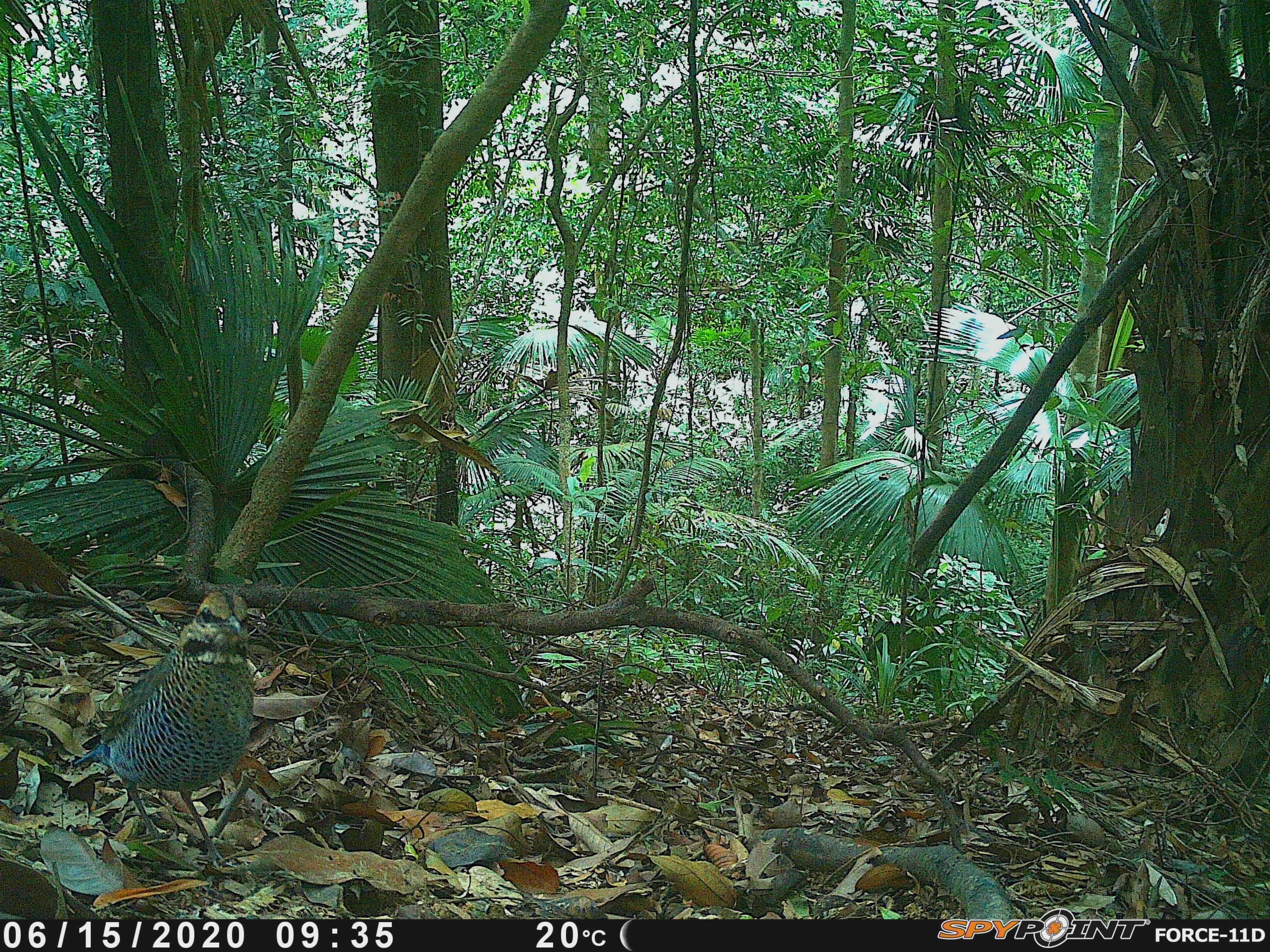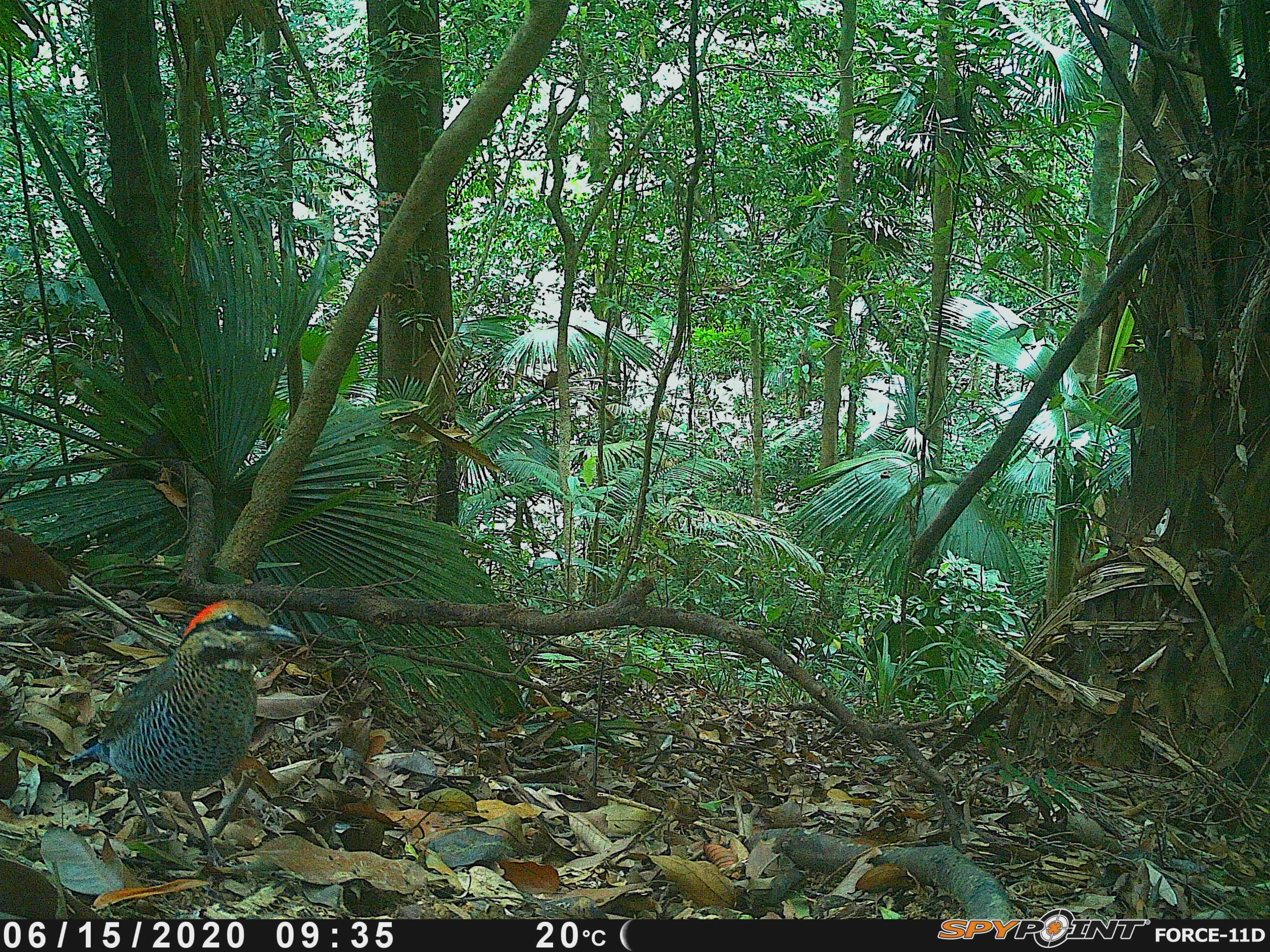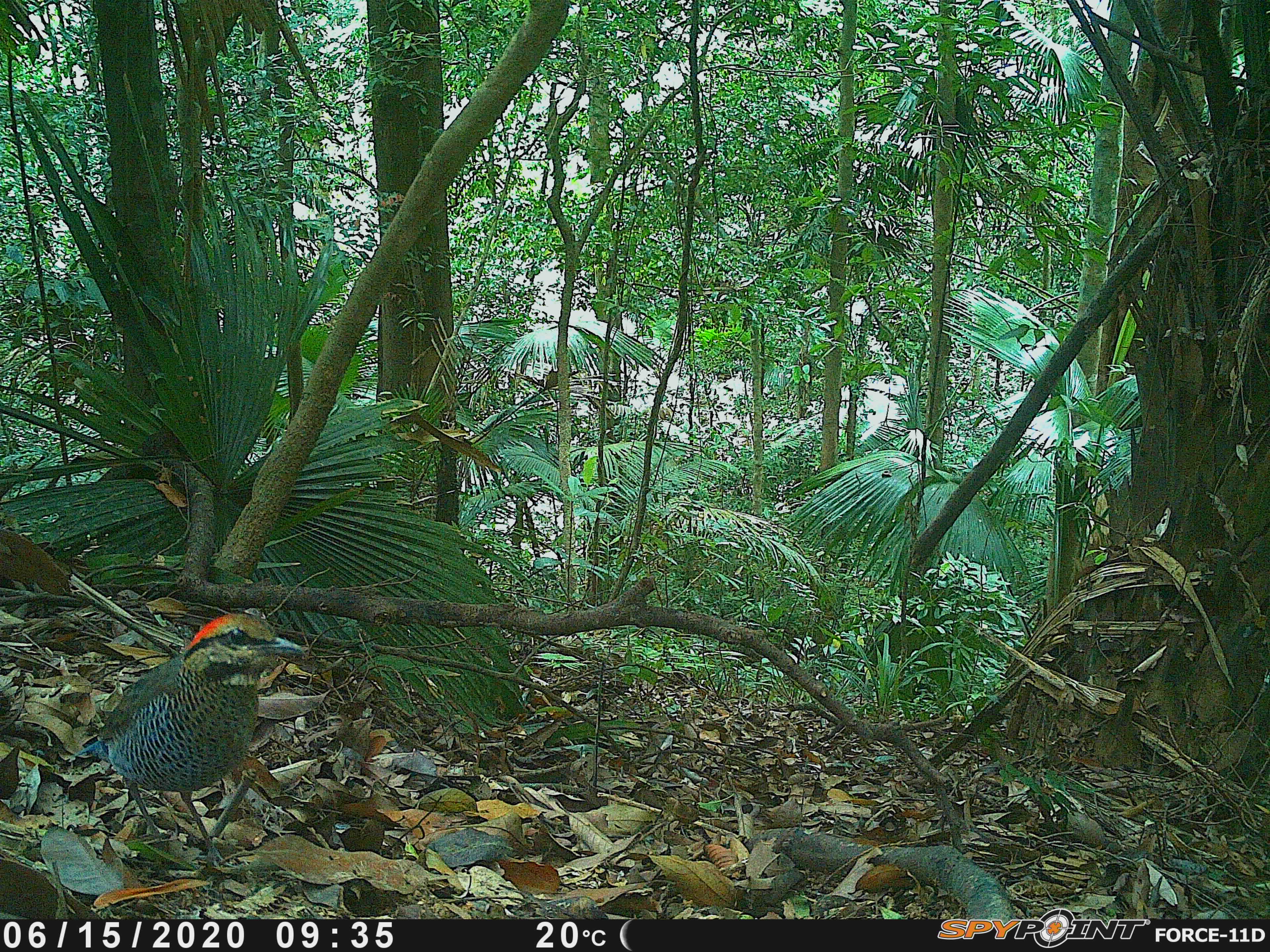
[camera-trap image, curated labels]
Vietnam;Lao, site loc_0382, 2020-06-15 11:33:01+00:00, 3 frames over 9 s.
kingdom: Animalia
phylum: Chordata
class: Aves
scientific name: Aves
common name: bird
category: unidentified bird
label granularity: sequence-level